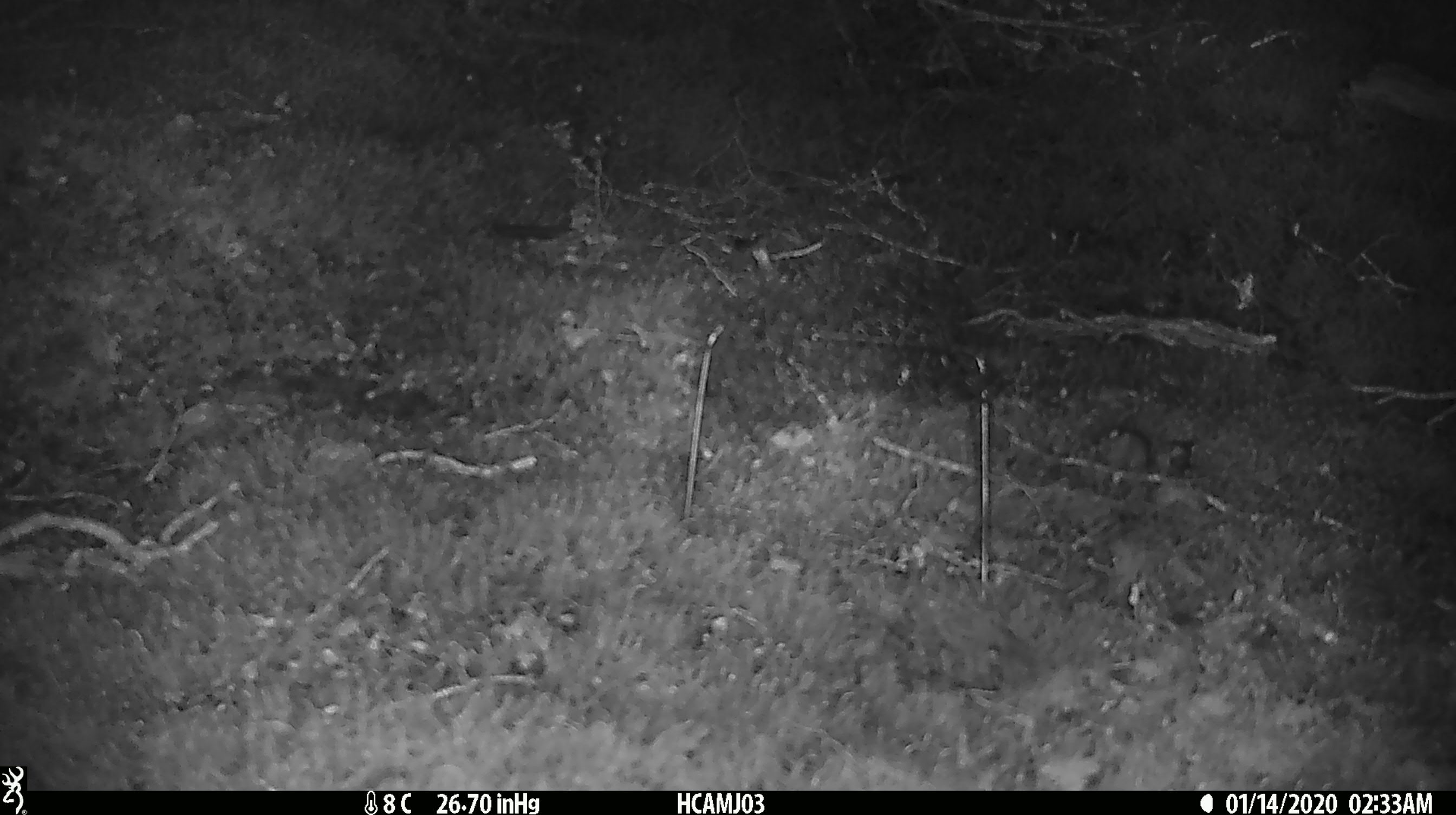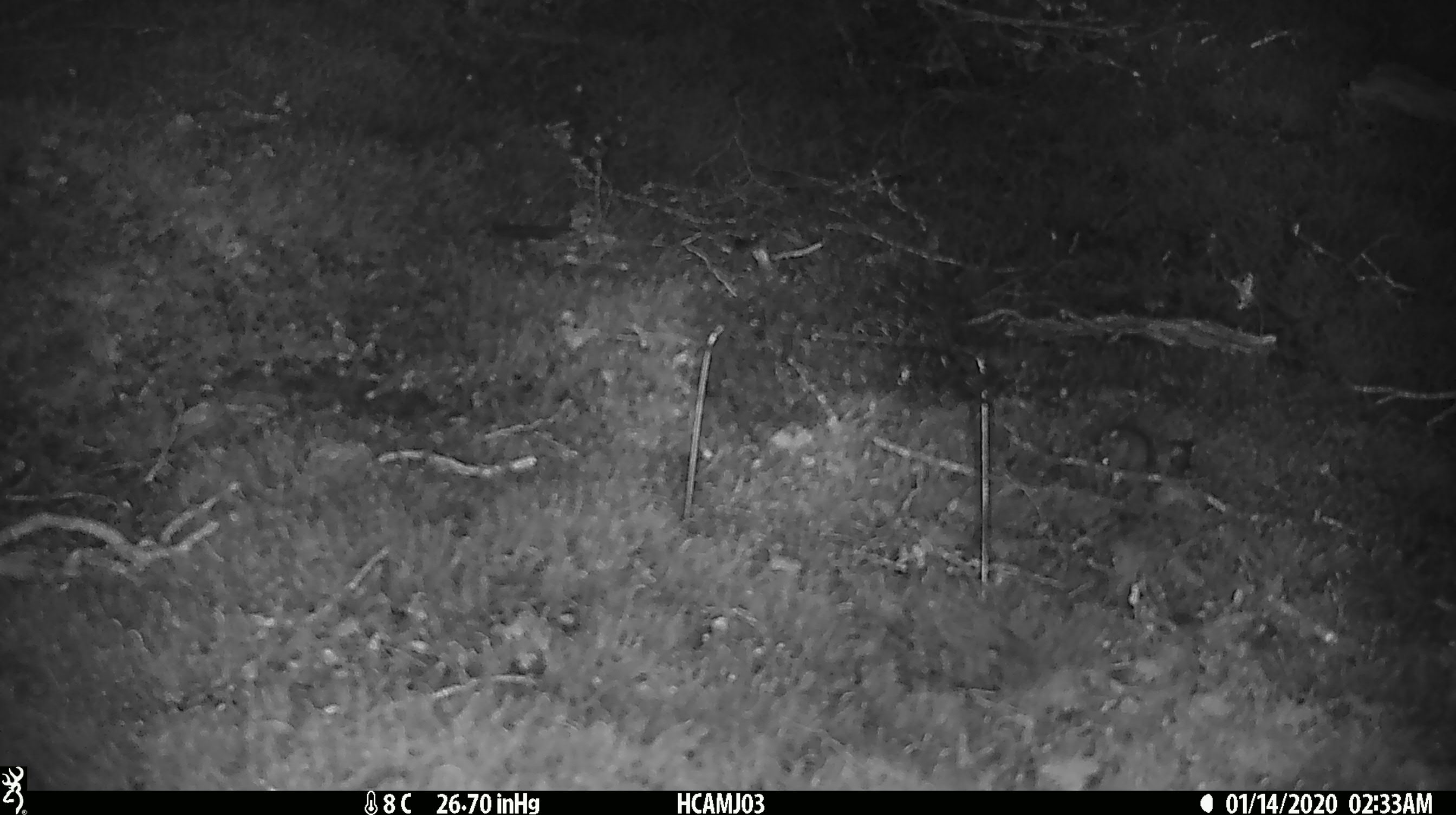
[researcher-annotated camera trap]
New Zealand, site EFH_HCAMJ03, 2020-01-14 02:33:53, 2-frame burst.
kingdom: Animalia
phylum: Chordata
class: Mammalia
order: Rodentia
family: Muridae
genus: Mus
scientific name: Mus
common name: mouse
Mouse (Mus).